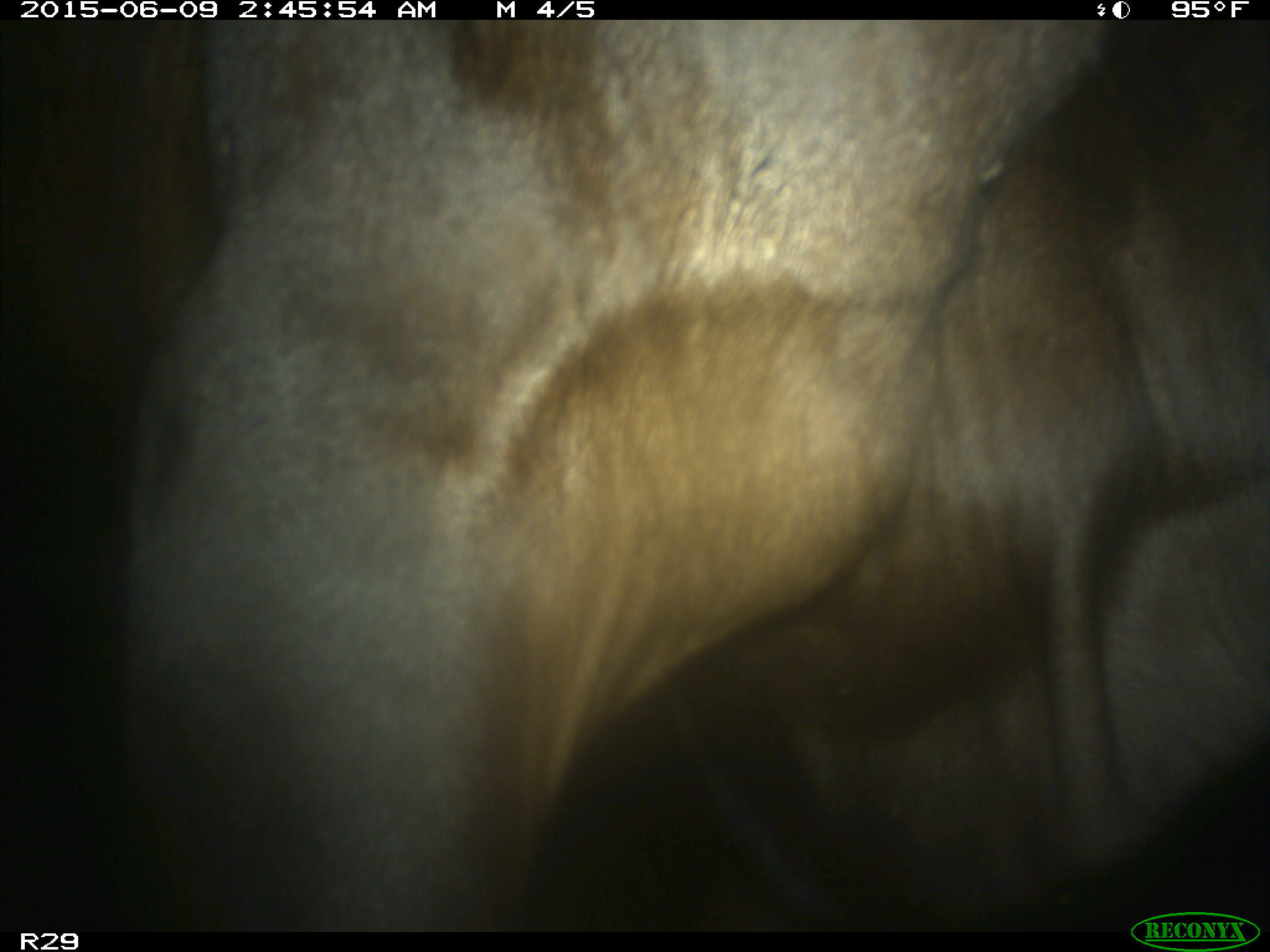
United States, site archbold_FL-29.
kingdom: Animalia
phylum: Chordata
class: Mammalia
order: Artiodactyla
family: Bovidae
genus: Bos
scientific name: Bos taurus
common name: domestic cow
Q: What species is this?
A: Bos taurus (domestic cow).